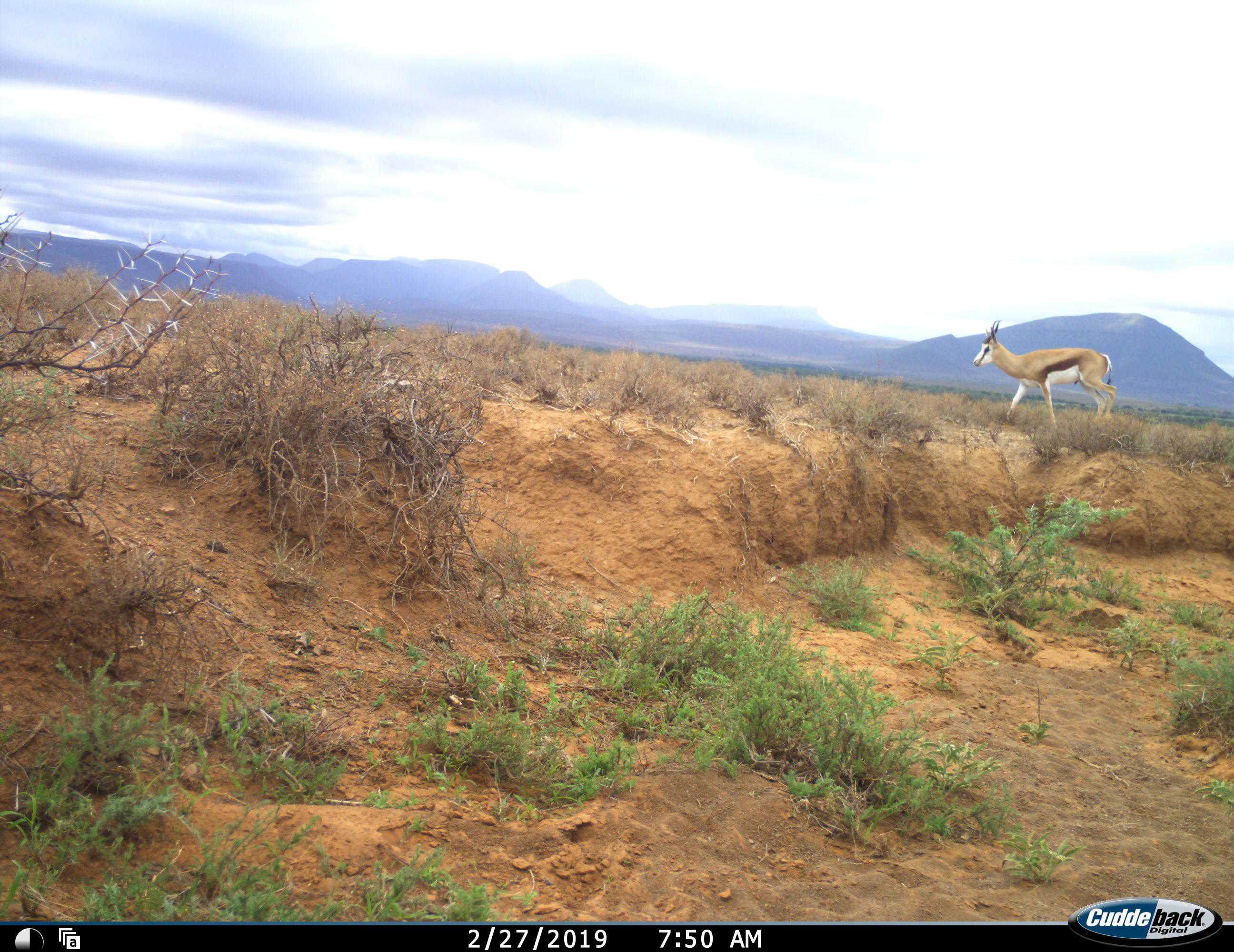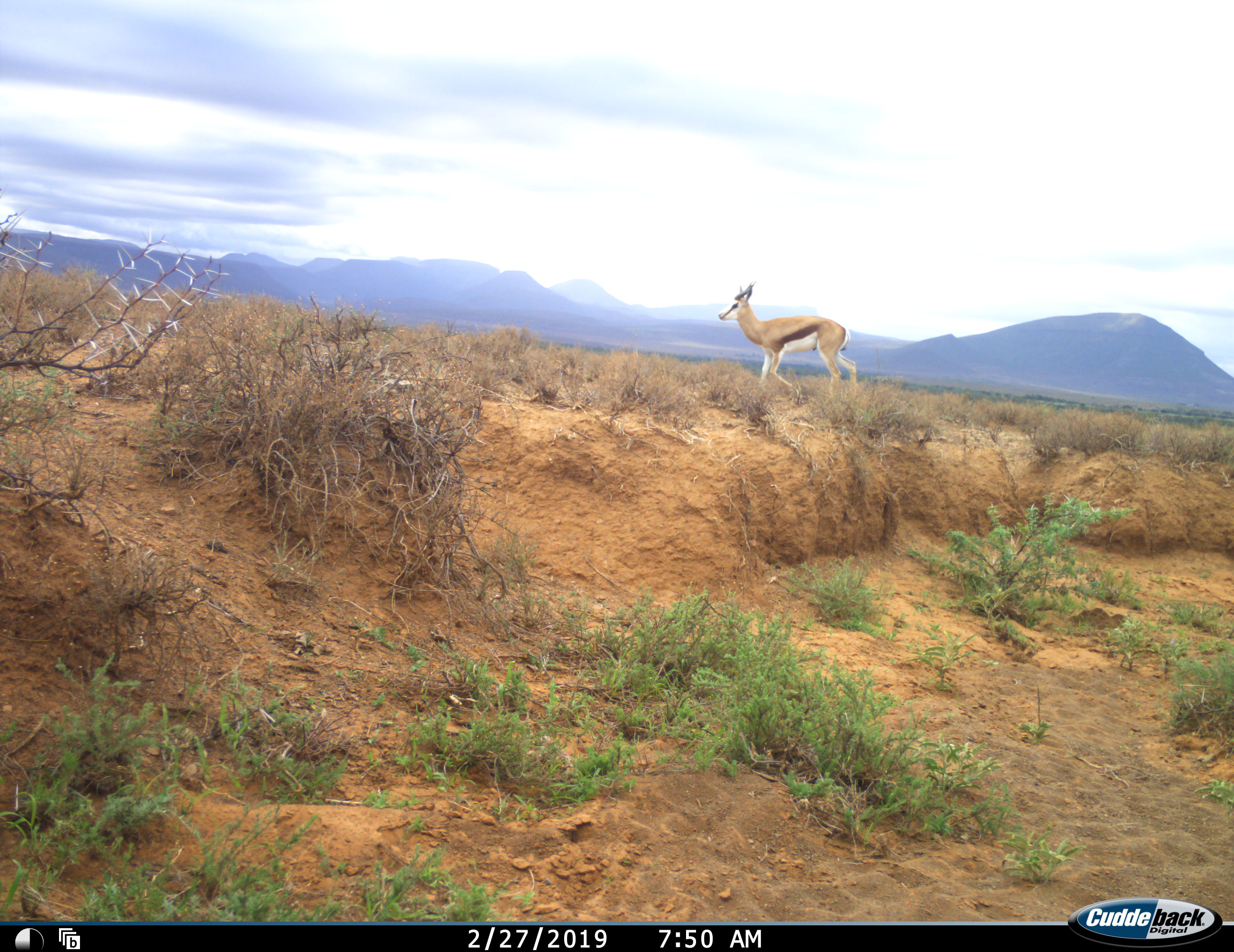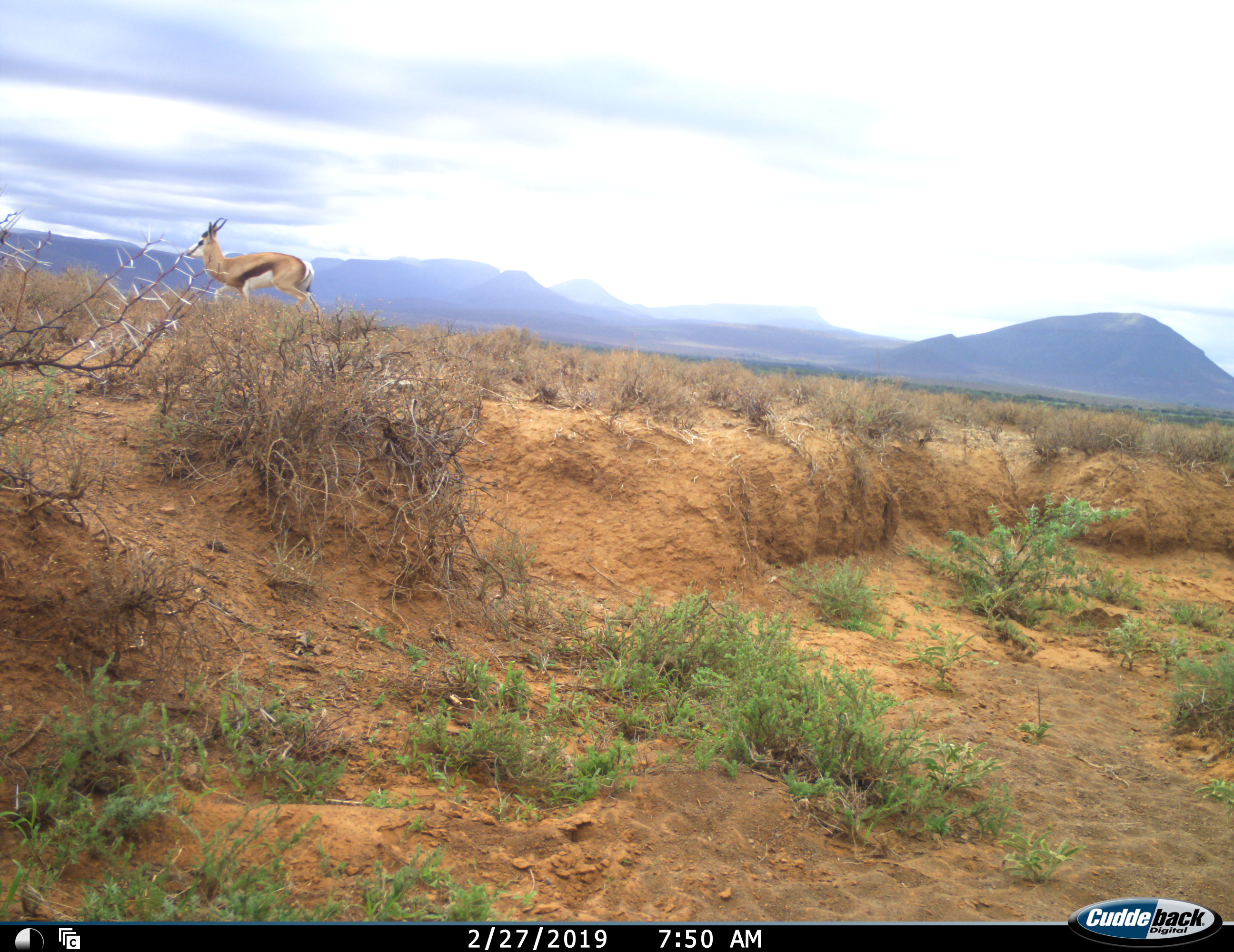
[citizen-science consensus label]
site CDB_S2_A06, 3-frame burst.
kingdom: Animalia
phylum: Chordata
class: Mammalia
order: Artiodactyla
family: Bovidae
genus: Antidorcas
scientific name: Antidorcas marsupialis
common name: springbok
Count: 1.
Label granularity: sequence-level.